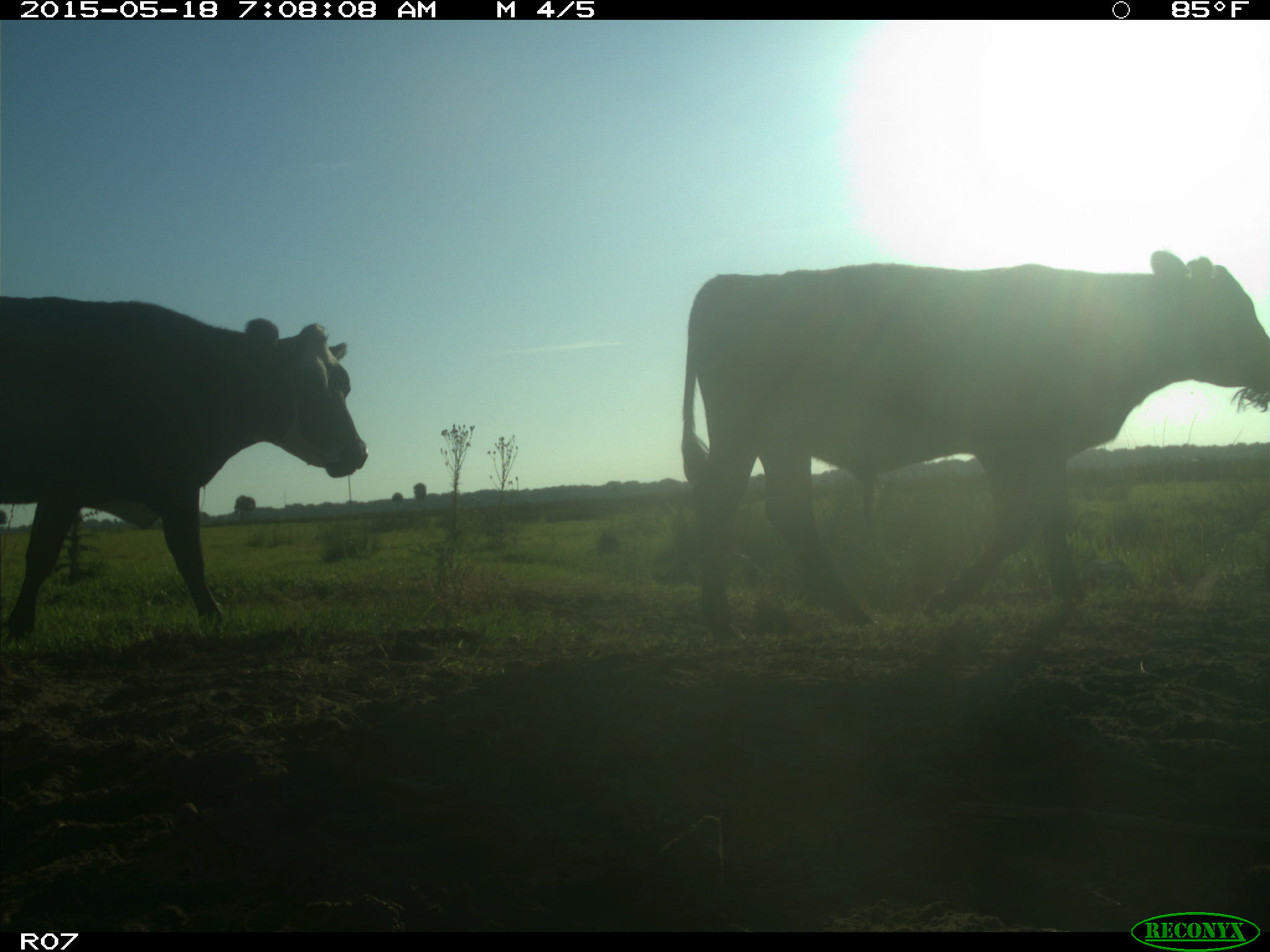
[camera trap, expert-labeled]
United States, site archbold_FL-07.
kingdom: Animalia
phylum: Chordata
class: Mammalia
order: Artiodactyla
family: Bovidae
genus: Bos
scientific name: Bos taurus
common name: domestic cow